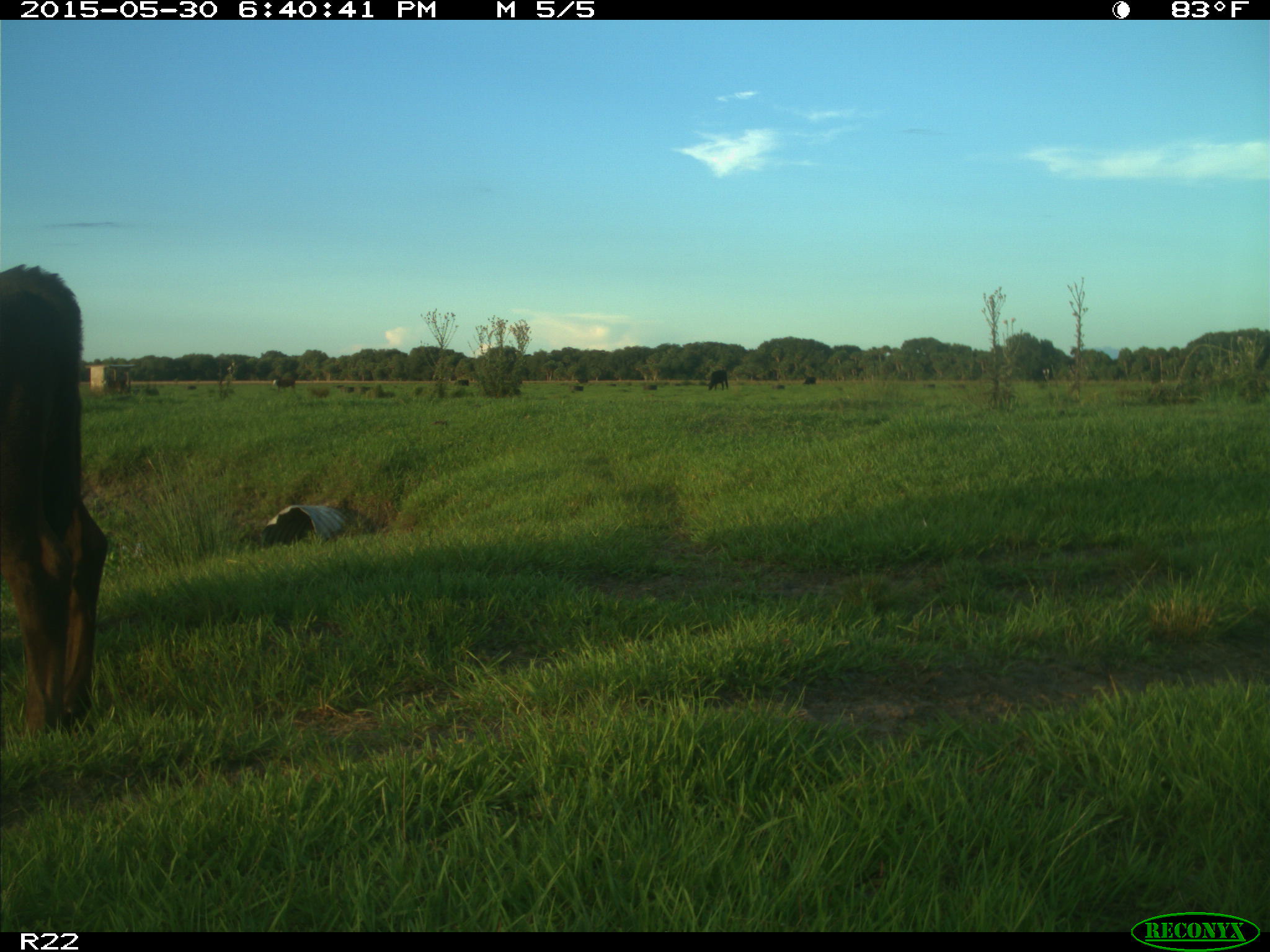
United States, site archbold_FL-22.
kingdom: Animalia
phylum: Chordata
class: Mammalia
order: Artiodactyla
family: Bovidae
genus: Bos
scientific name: Bos taurus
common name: domestic cow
Bos taurus (domestic cow).